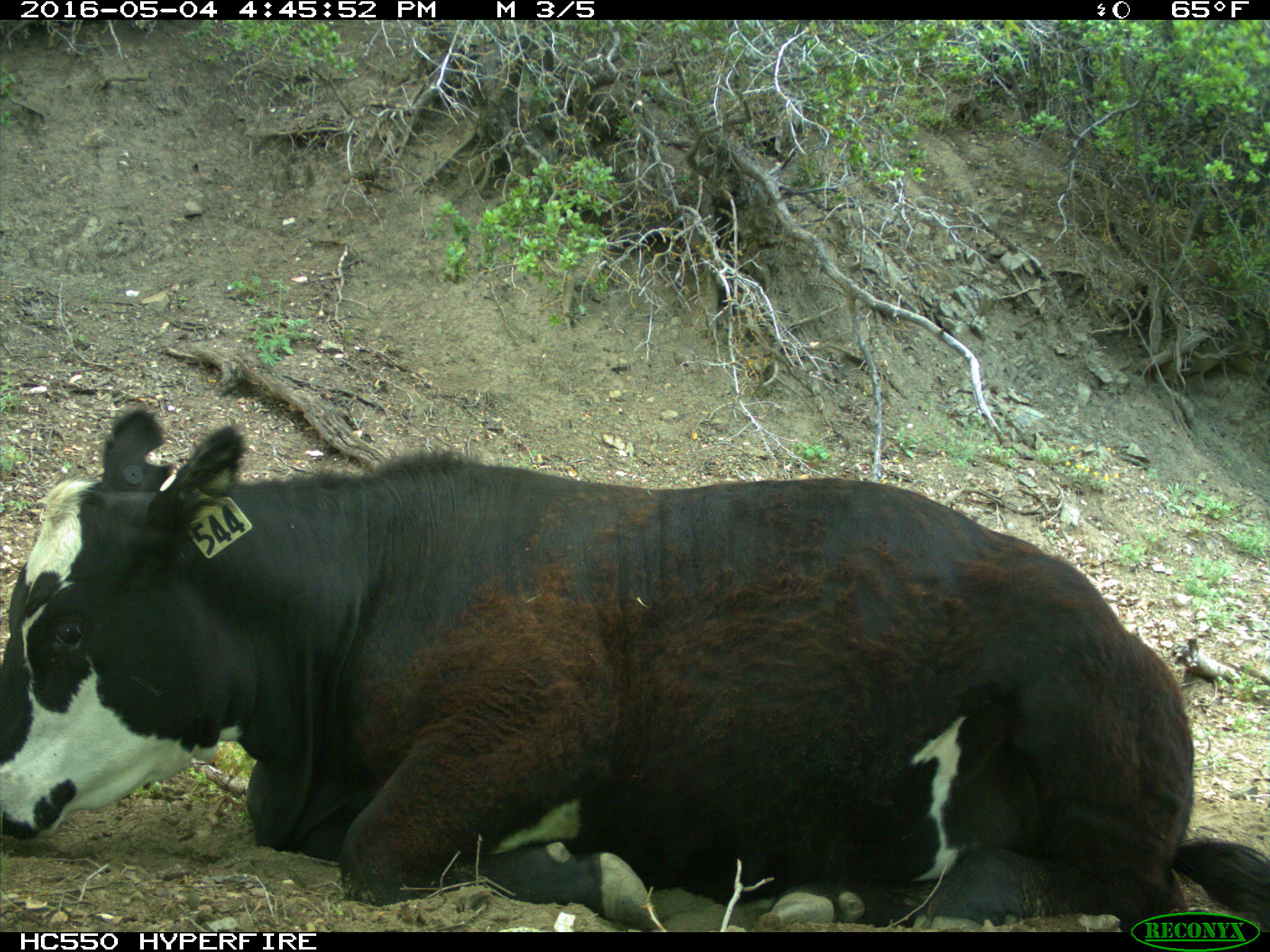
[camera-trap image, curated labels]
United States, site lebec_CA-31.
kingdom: Animalia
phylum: Chordata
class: Mammalia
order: Artiodactyla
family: Bovidae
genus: Bos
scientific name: Bos taurus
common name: domestic cow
Bos taurus (domestic cow).